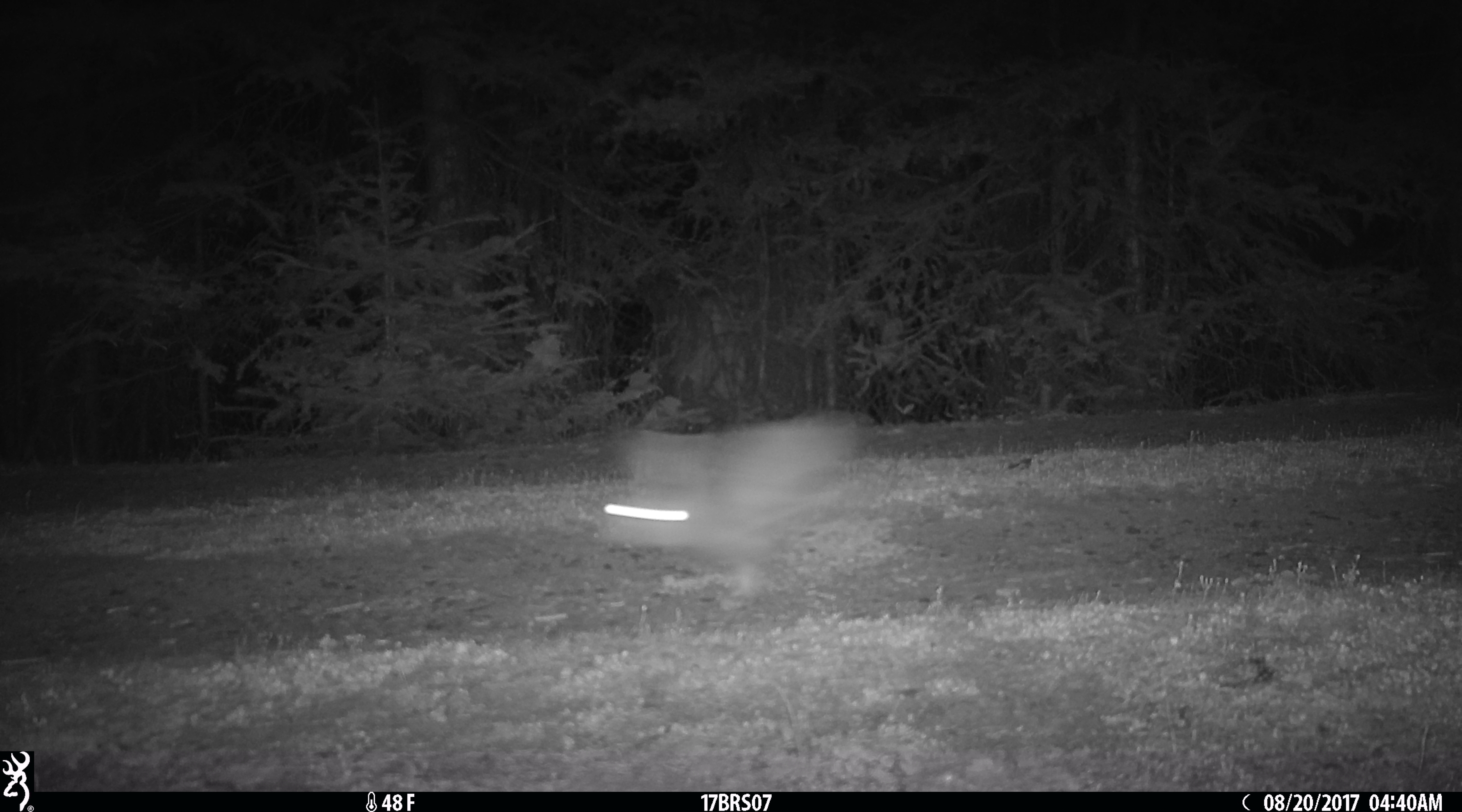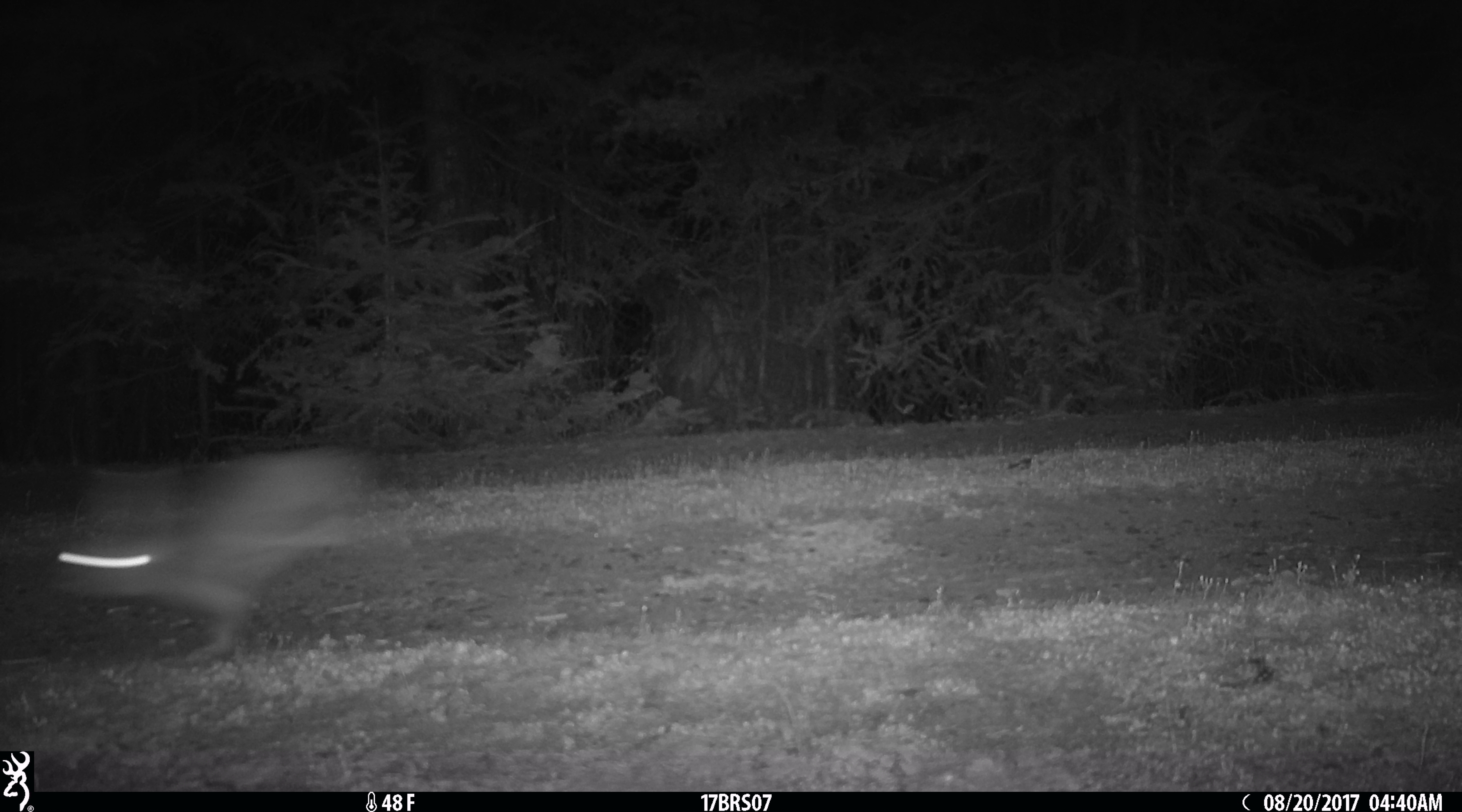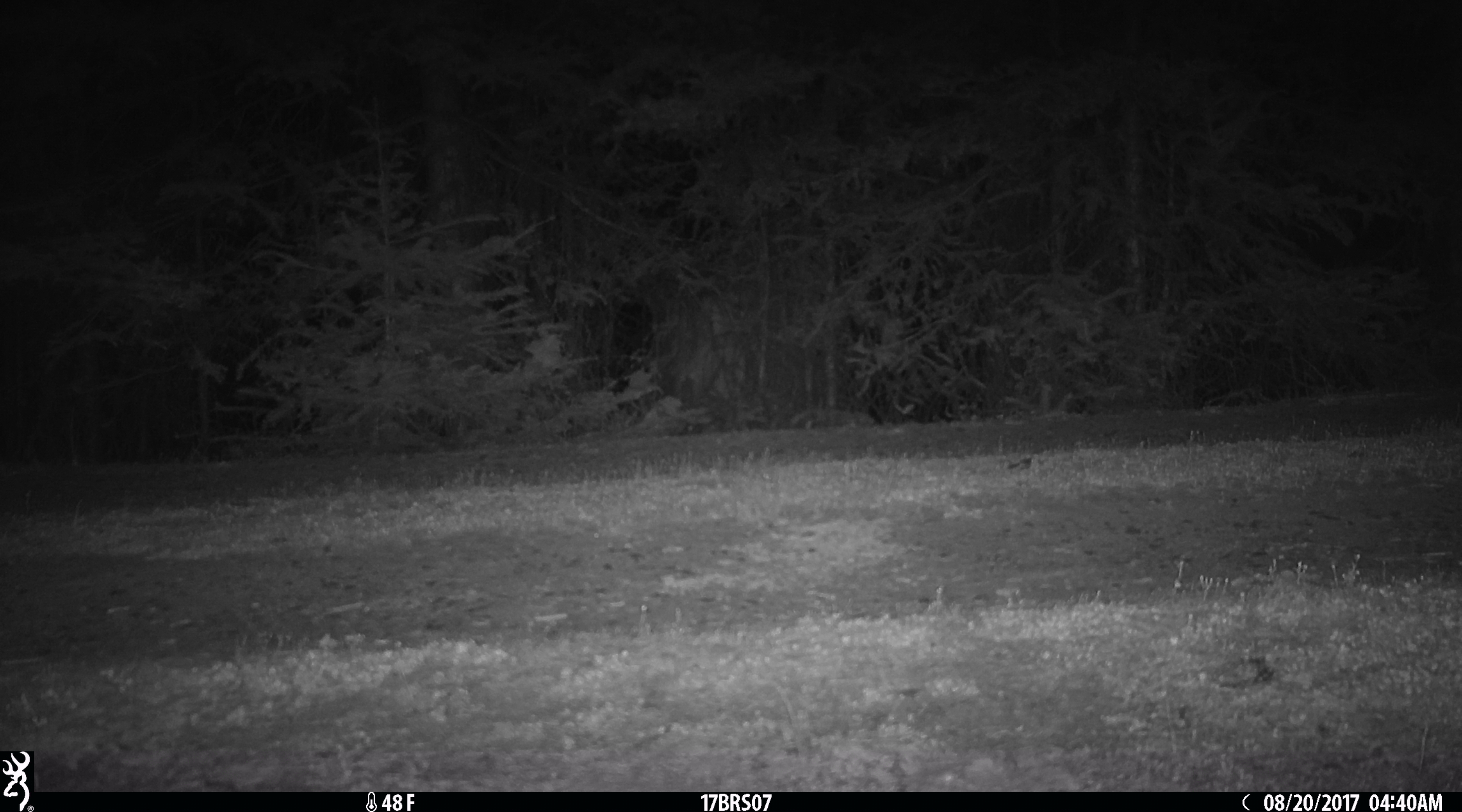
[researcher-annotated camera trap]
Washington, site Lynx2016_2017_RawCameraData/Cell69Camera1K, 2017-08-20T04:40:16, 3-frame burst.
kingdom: Animalia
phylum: Chordata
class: Mammalia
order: Lagomorpha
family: Leporidae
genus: Lepus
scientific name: Lepus americanus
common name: snowshoe hare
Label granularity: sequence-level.